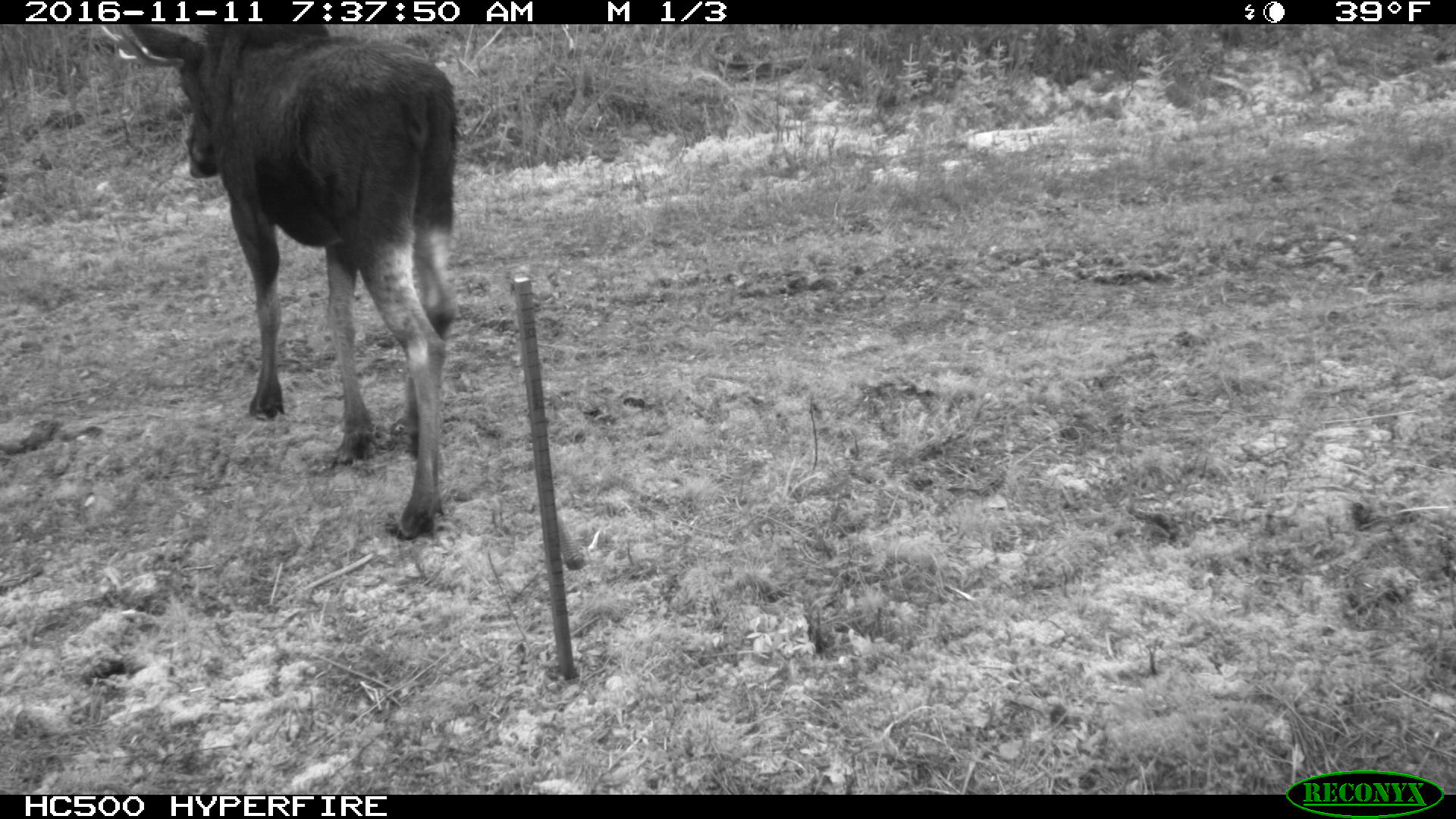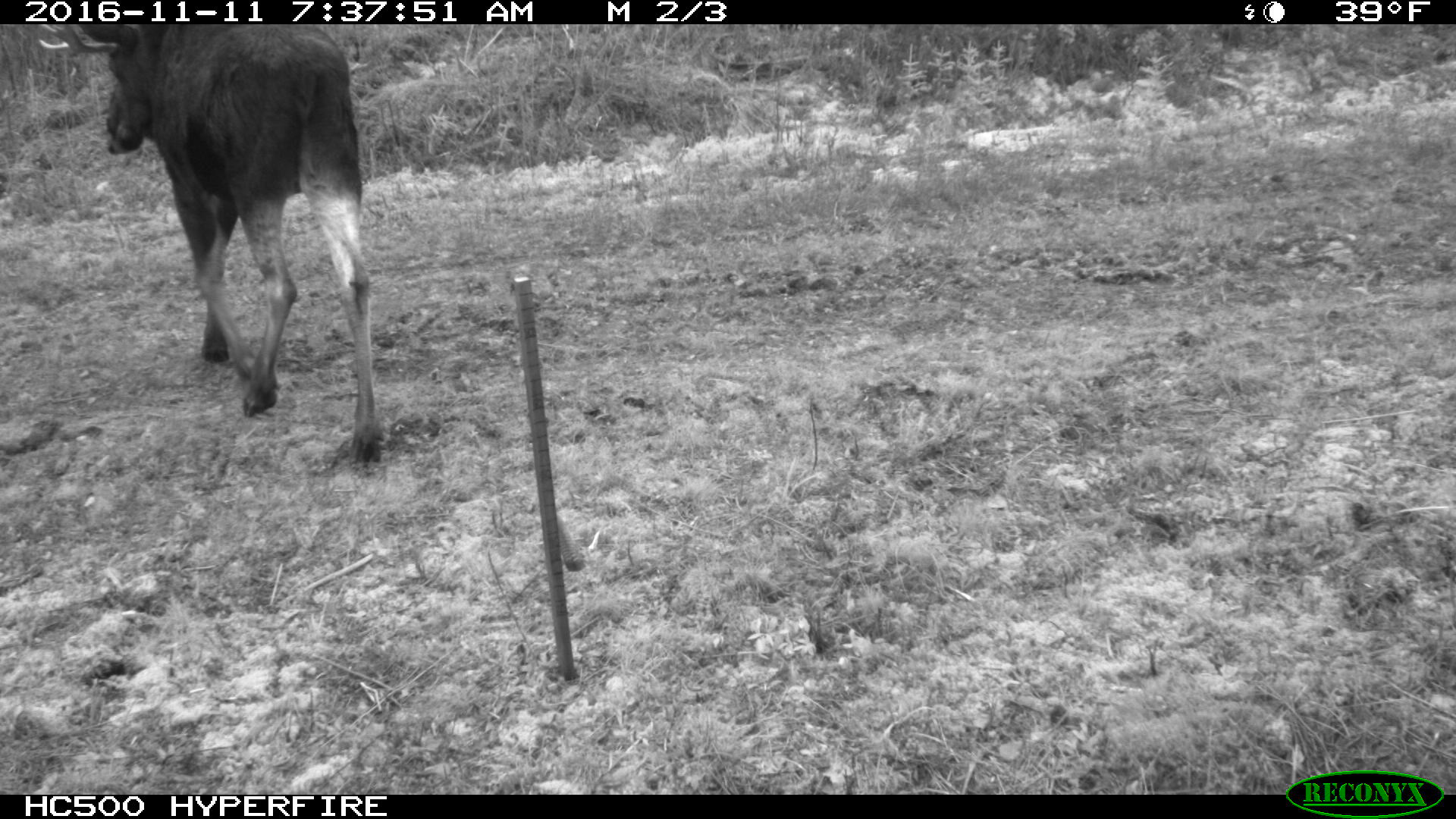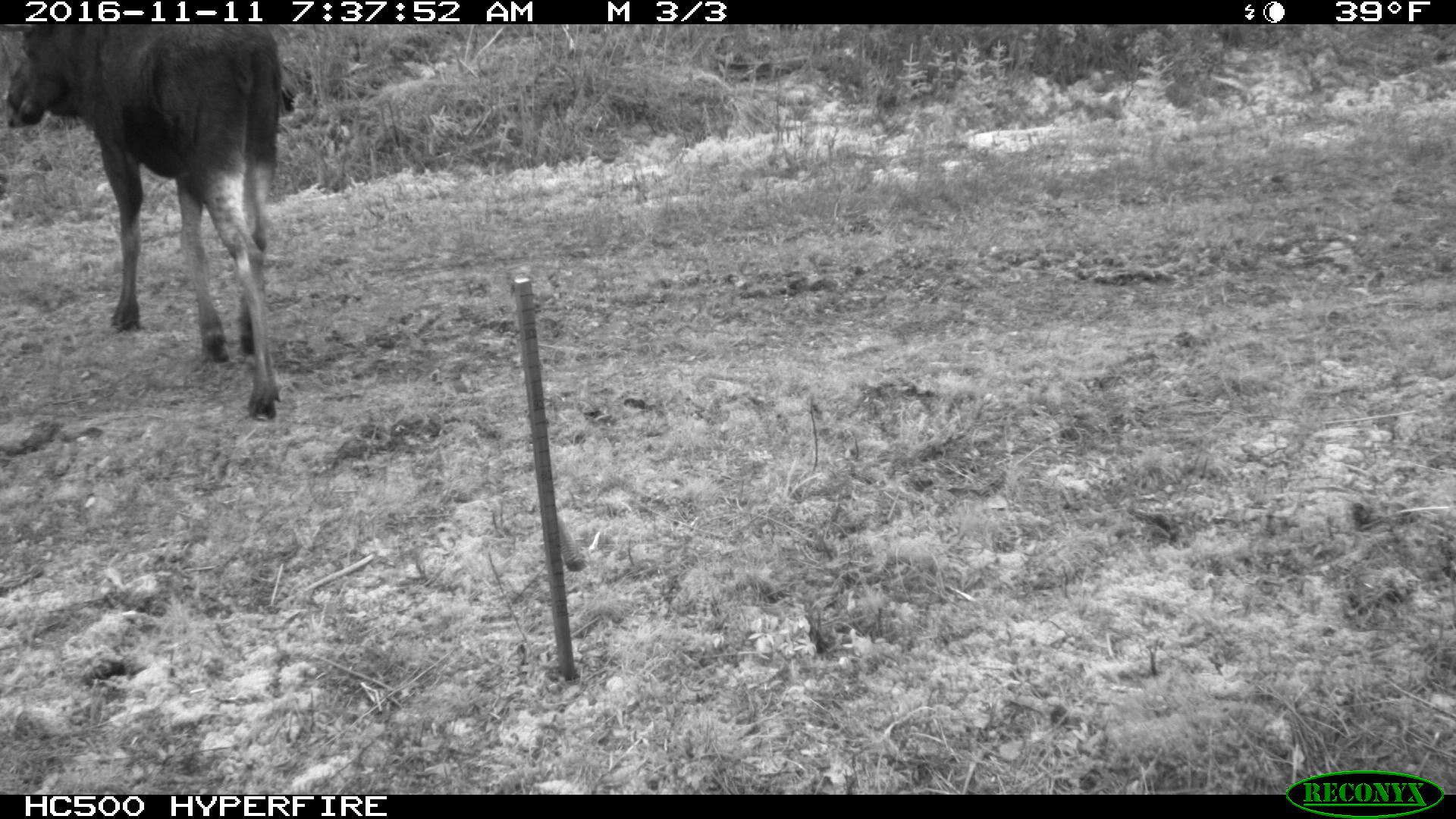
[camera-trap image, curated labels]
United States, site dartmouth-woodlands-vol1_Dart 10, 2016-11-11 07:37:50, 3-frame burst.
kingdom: Animalia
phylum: Chordata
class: Mammalia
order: Artiodactyla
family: Cervidae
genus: Alces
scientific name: Alces alces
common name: moose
Moose (Alces alces).